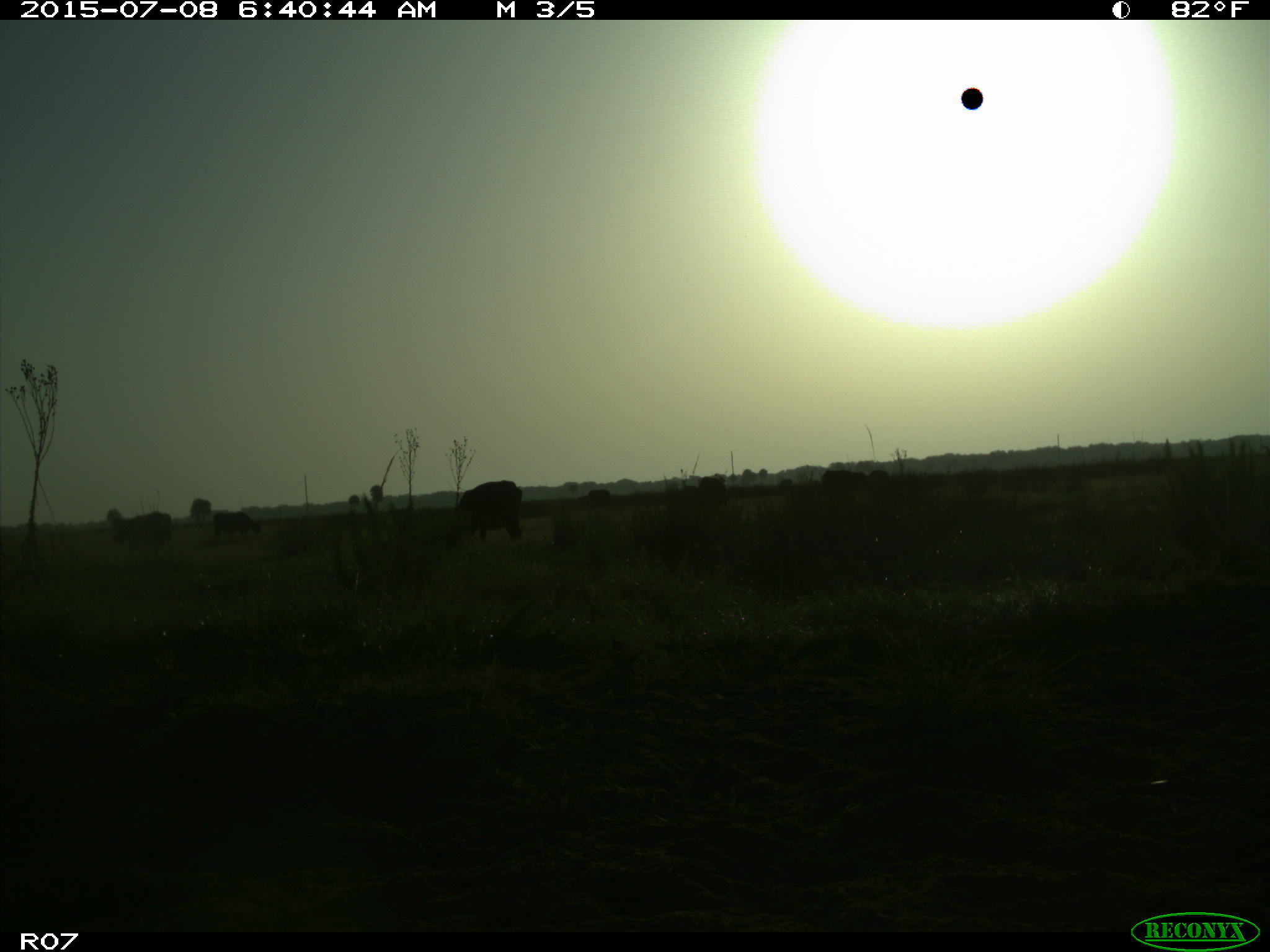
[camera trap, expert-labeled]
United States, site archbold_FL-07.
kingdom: Animalia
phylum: Chordata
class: Mammalia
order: Artiodactyla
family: Bovidae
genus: Bos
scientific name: Bos taurus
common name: domestic cow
Bos taurus (domestic cow).